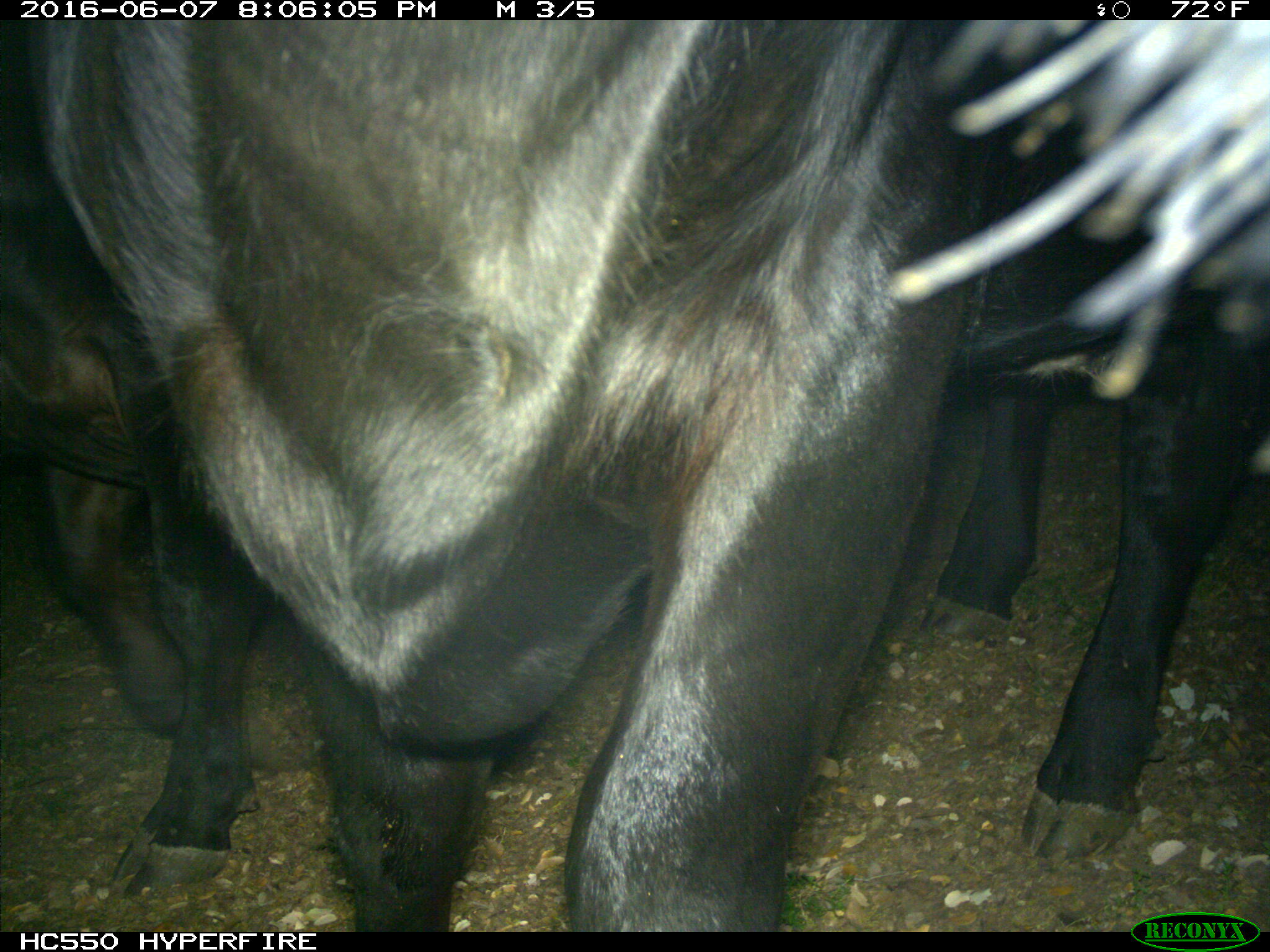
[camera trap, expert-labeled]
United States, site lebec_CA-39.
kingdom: Animalia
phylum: Chordata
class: Mammalia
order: Artiodactyla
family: Bovidae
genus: Bos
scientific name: Bos taurus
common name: domestic cow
Bos taurus (domestic cow).